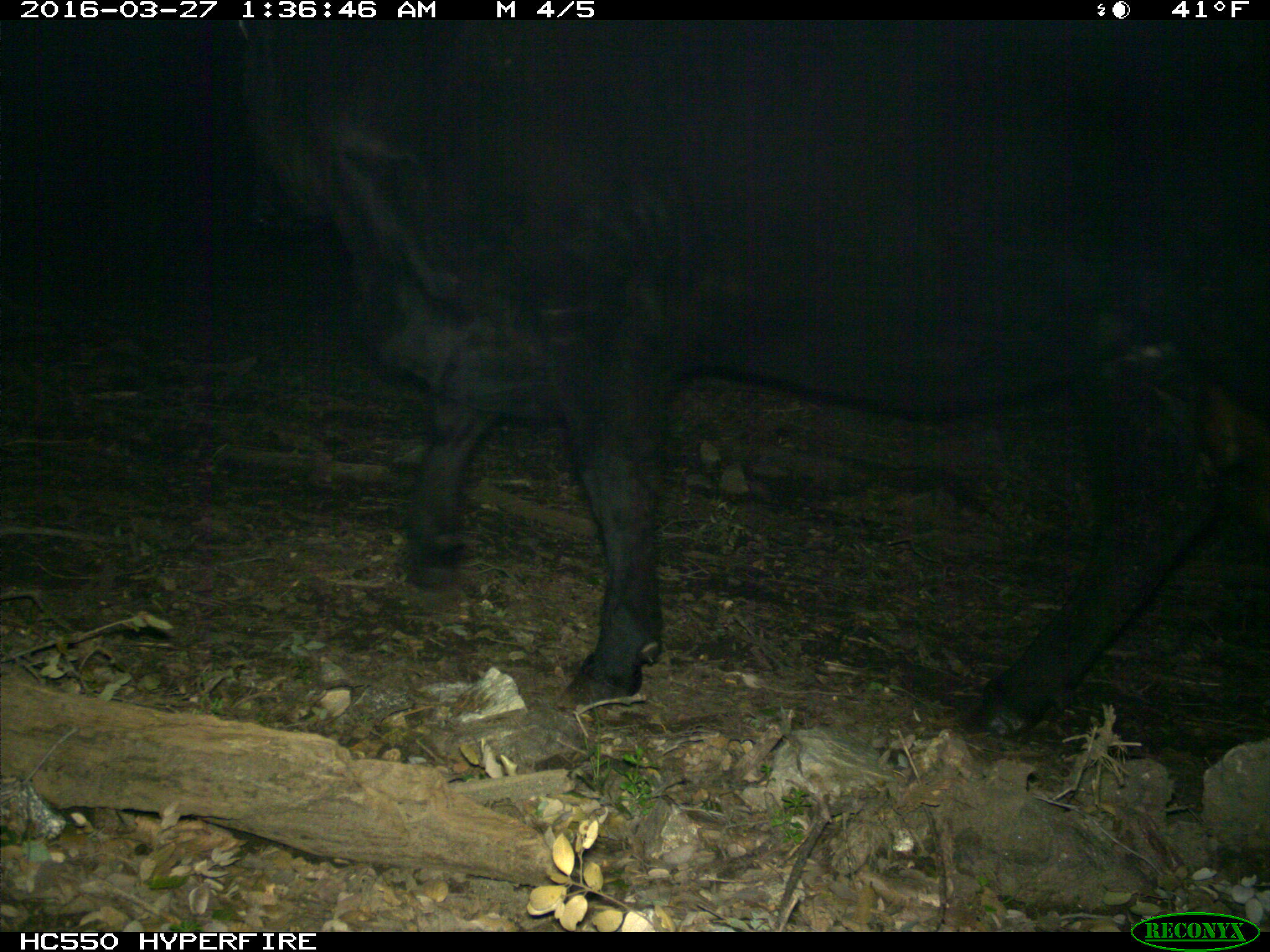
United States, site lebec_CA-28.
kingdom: Animalia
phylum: Chordata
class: Mammalia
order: Artiodactyla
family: Bovidae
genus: Bos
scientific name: Bos taurus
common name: domestic cow